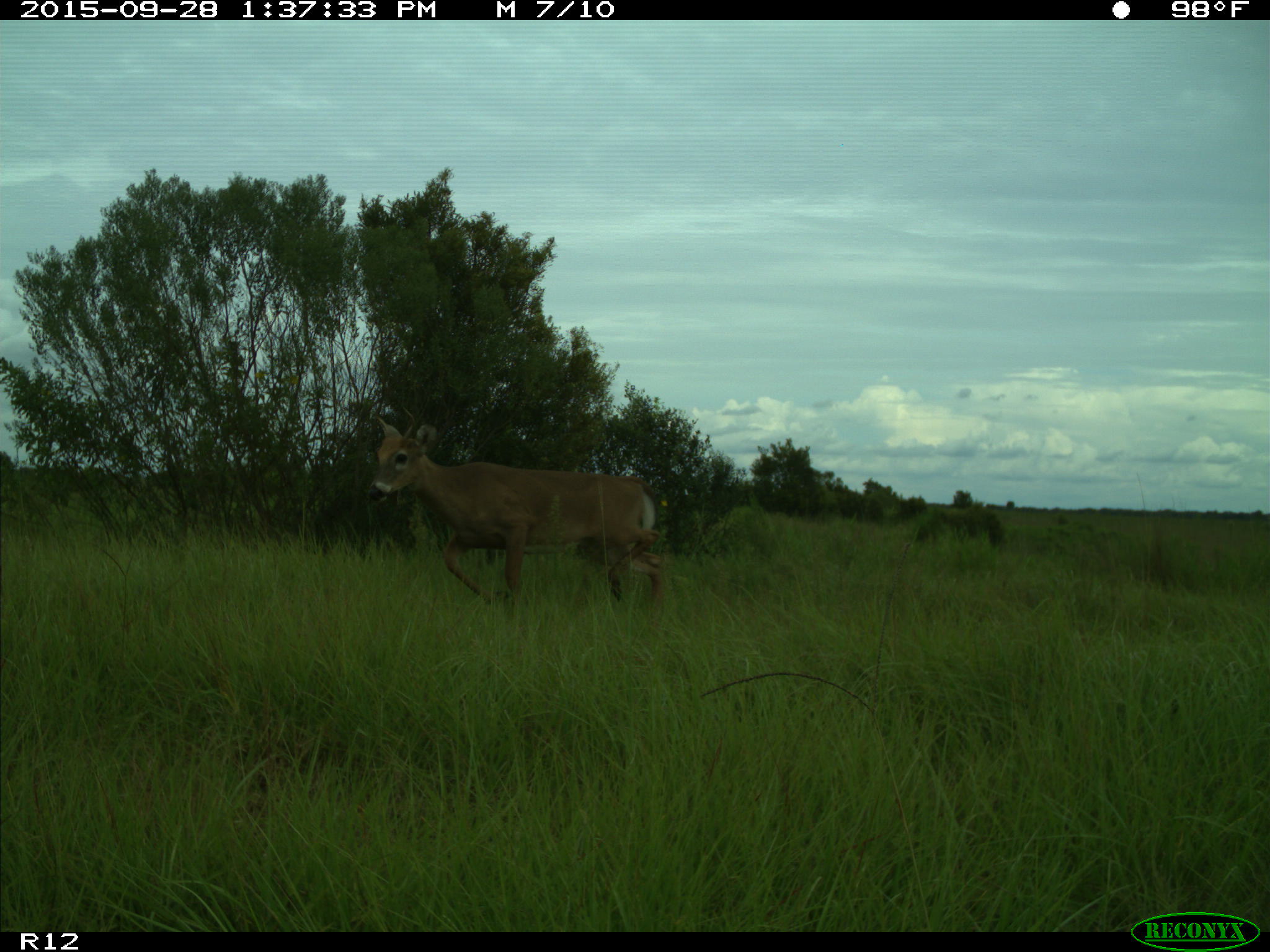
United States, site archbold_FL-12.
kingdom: Animalia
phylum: Chordata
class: Mammalia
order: Artiodactyla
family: Cervidae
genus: Odocoileus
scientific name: Odocoileus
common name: deer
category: unidentified deer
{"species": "unidentified deer (deer) (Odocoileus)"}